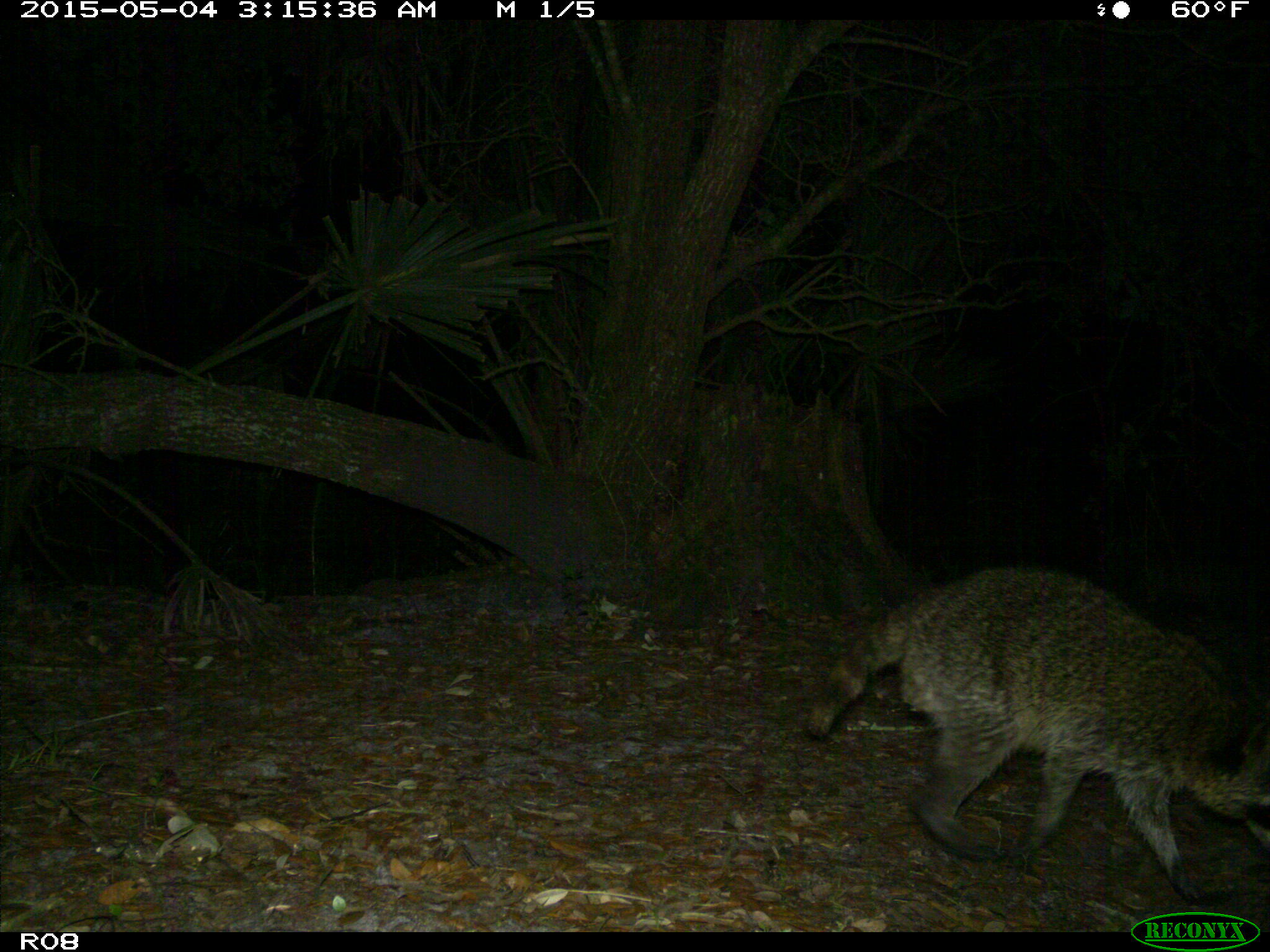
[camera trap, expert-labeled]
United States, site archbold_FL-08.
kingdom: Animalia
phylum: Chordata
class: Mammalia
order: Carnivora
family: Procyonidae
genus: Procyon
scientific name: Procyon lotor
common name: common raccoon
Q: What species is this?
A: Procyon lotor (common raccoon).